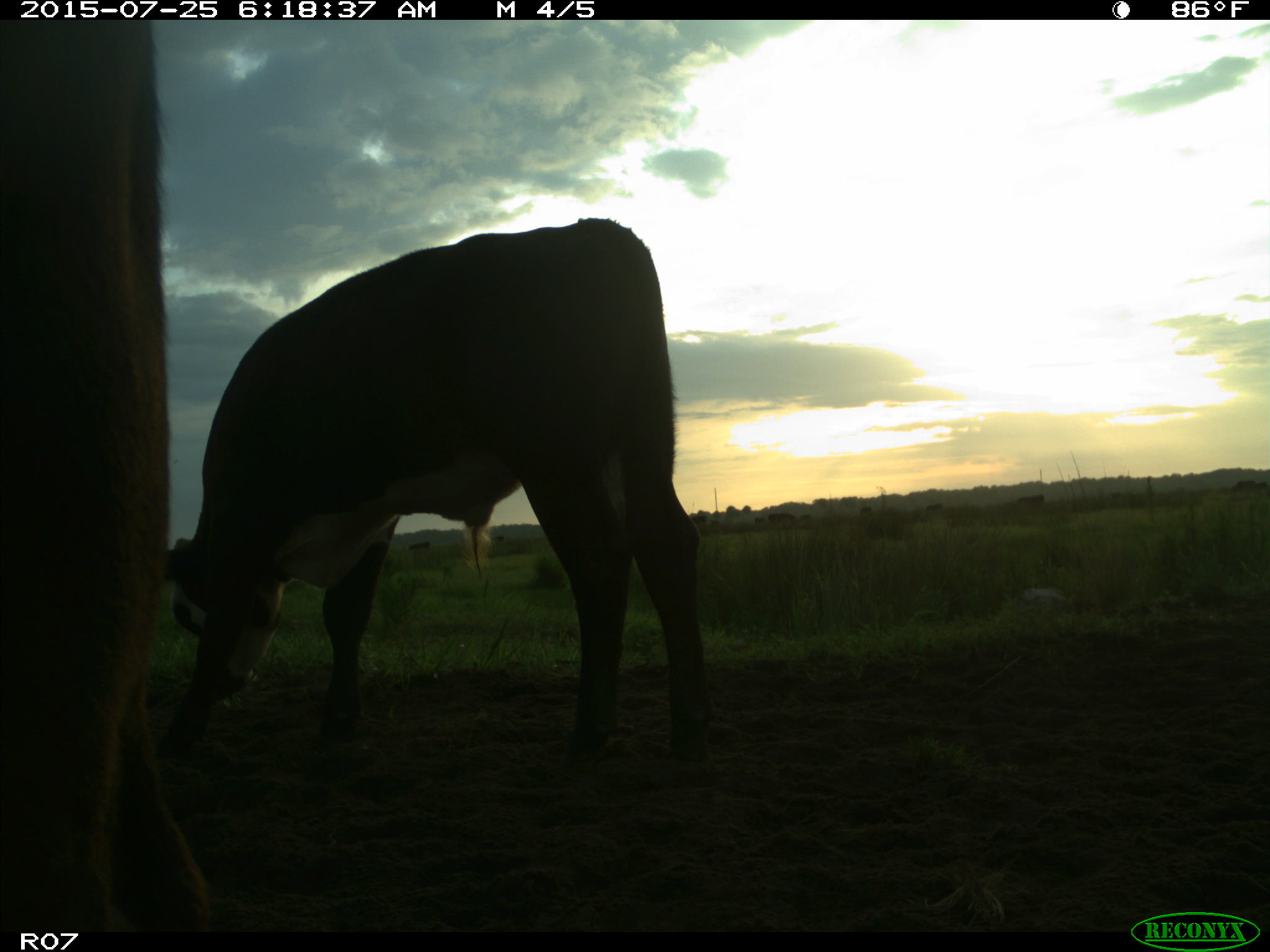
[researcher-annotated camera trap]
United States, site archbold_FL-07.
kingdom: Animalia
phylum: Chordata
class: Mammalia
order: Artiodactyla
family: Bovidae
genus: Bos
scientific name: Bos taurus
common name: domestic cow